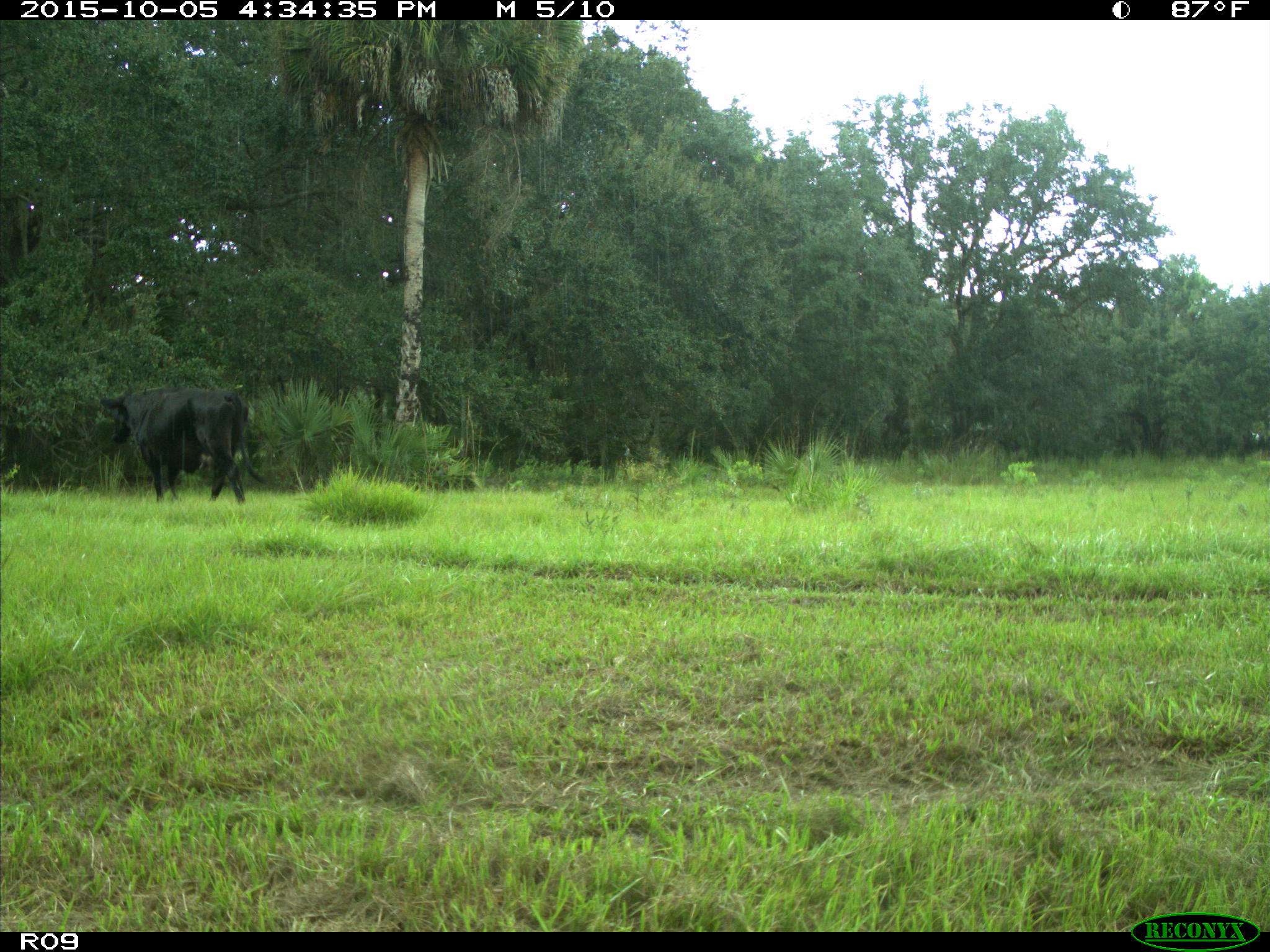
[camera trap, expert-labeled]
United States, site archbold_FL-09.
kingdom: Animalia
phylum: Chordata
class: Mammalia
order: Artiodactyla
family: Bovidae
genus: Bos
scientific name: Bos taurus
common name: domestic cow